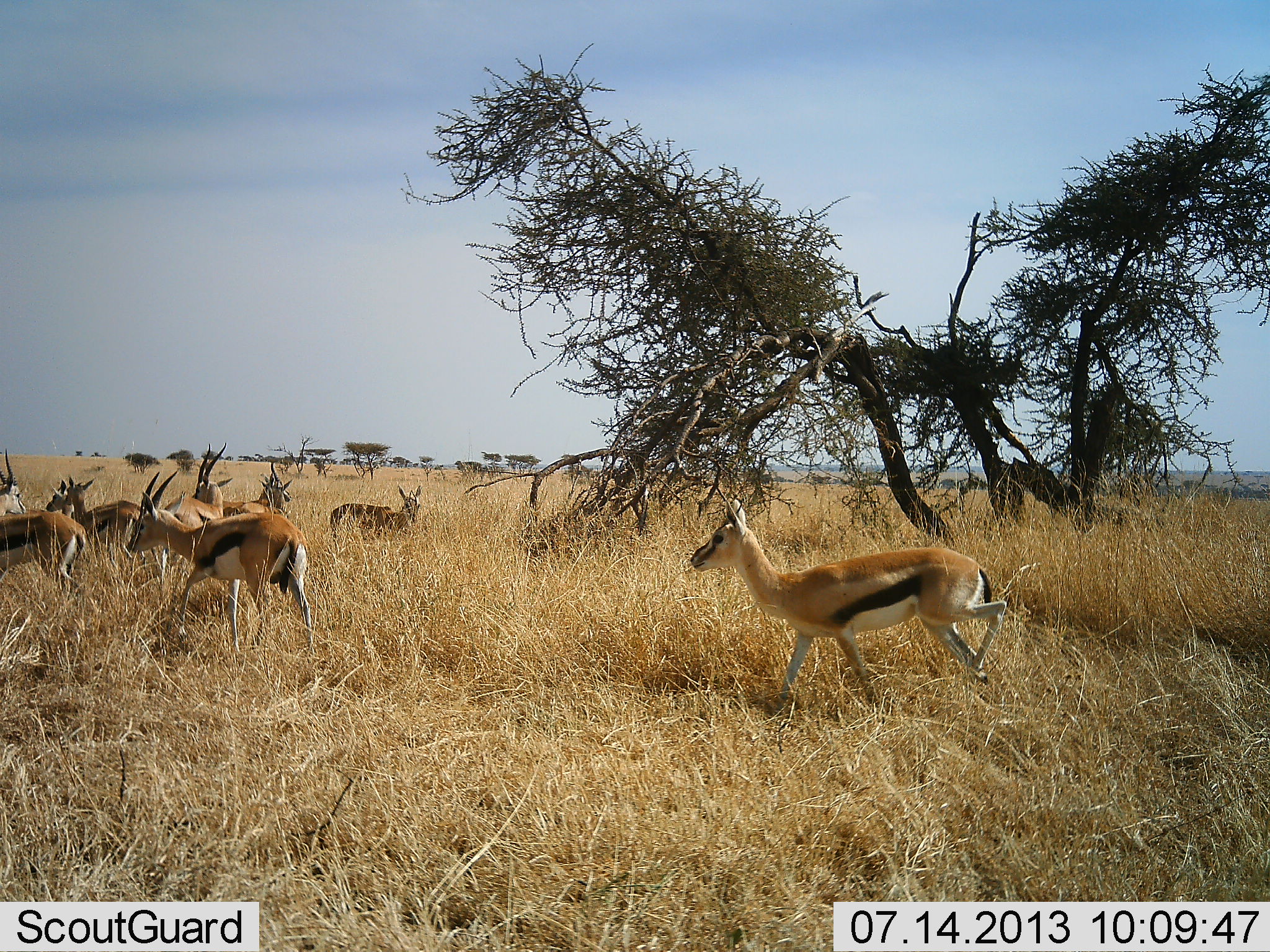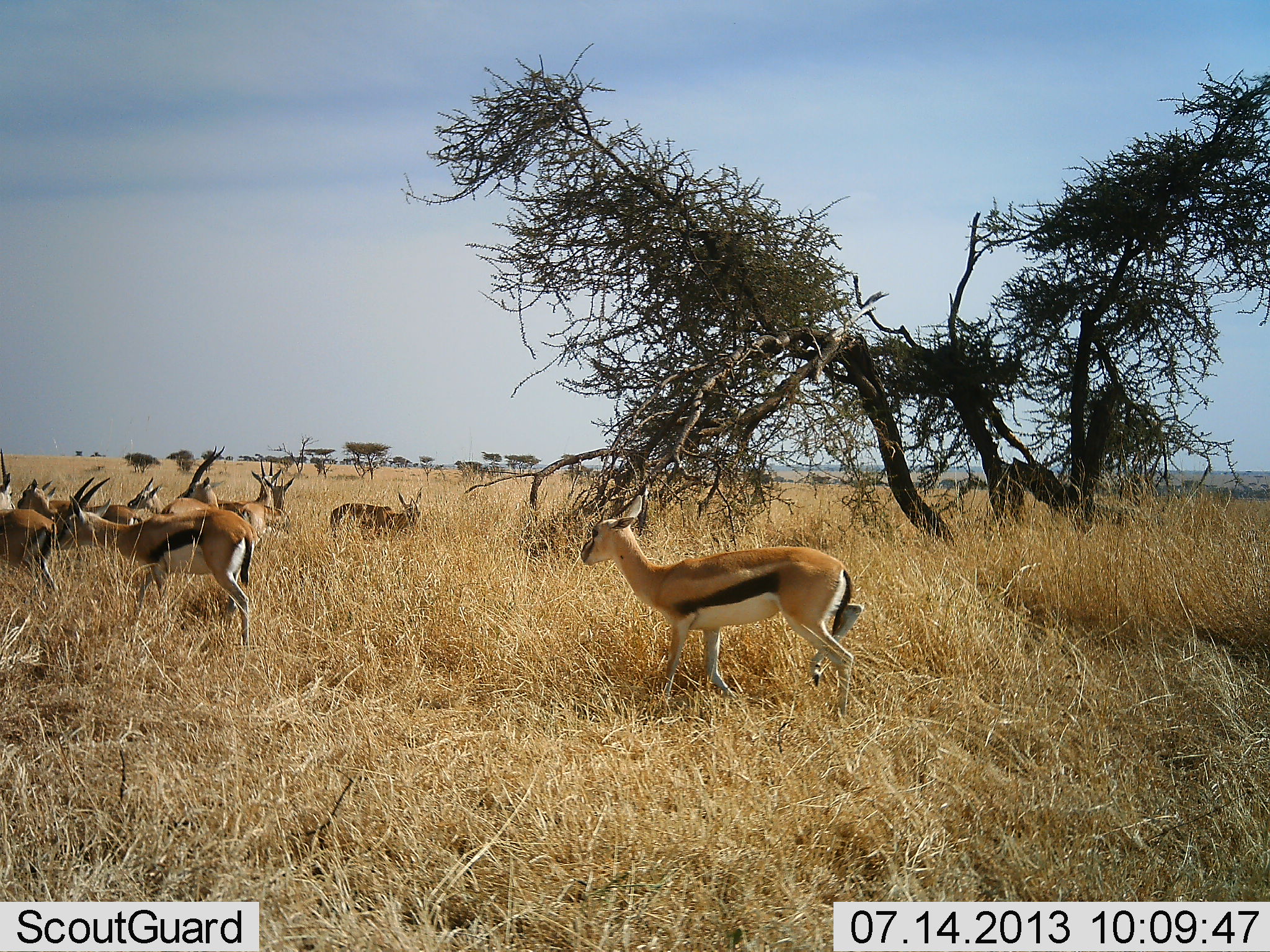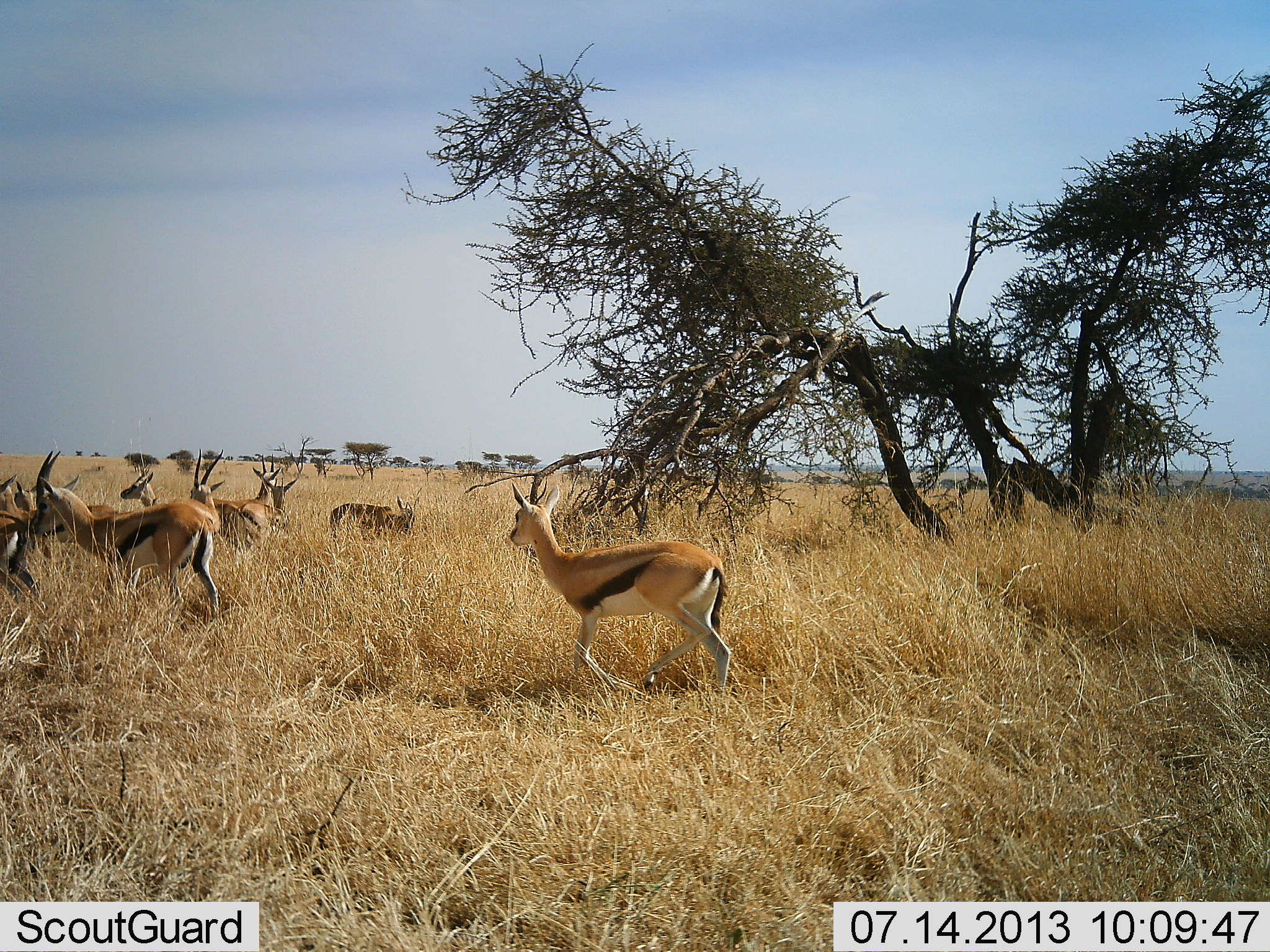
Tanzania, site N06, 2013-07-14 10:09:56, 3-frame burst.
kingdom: Animalia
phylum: Chordata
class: Mammalia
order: Artiodactyla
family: Bovidae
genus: Eudorcas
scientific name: Eudorcas thomsonii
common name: thomson's gazelle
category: gazellethomsons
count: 10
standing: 80%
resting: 10%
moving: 90%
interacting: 0%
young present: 0%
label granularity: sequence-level